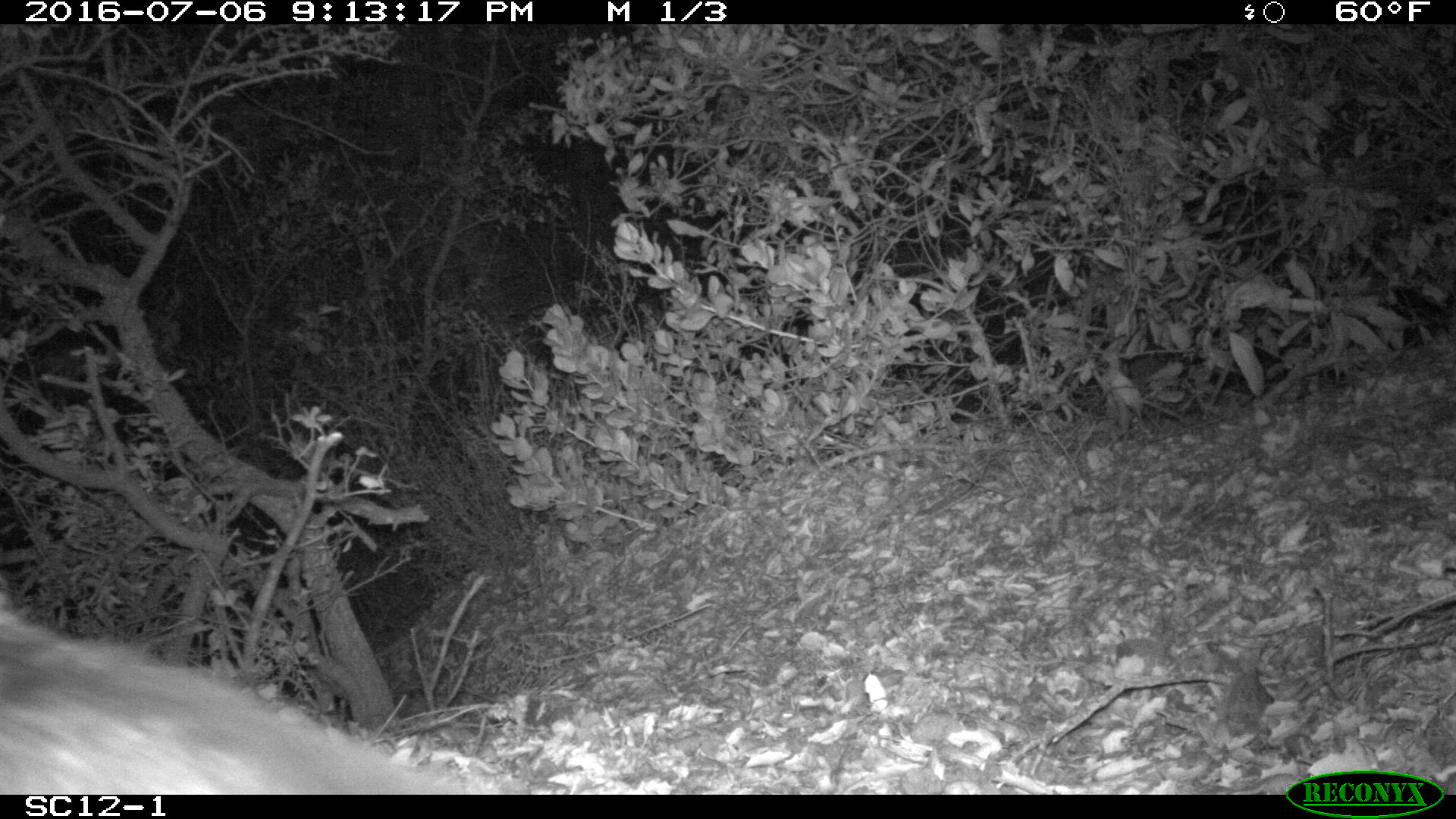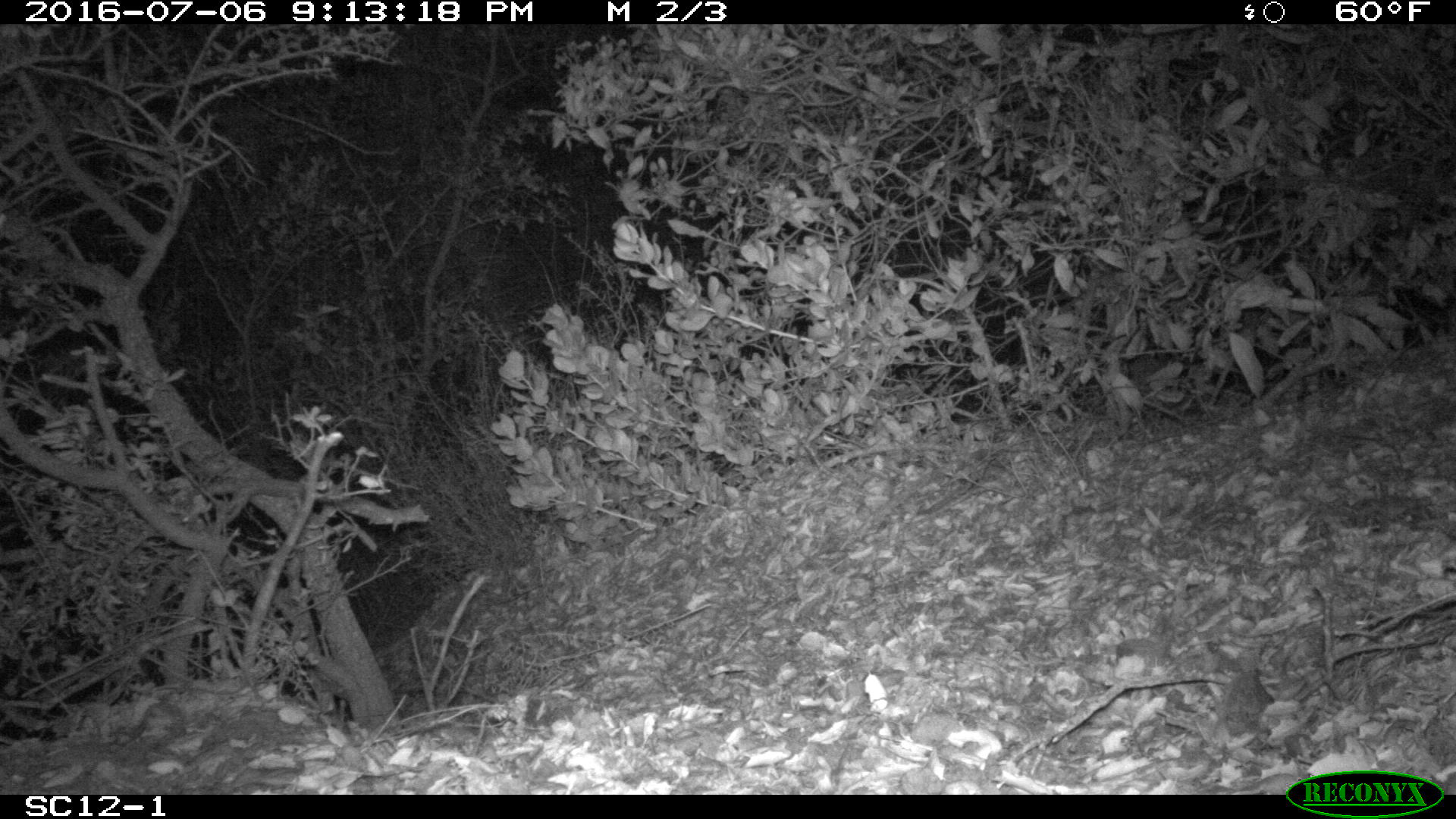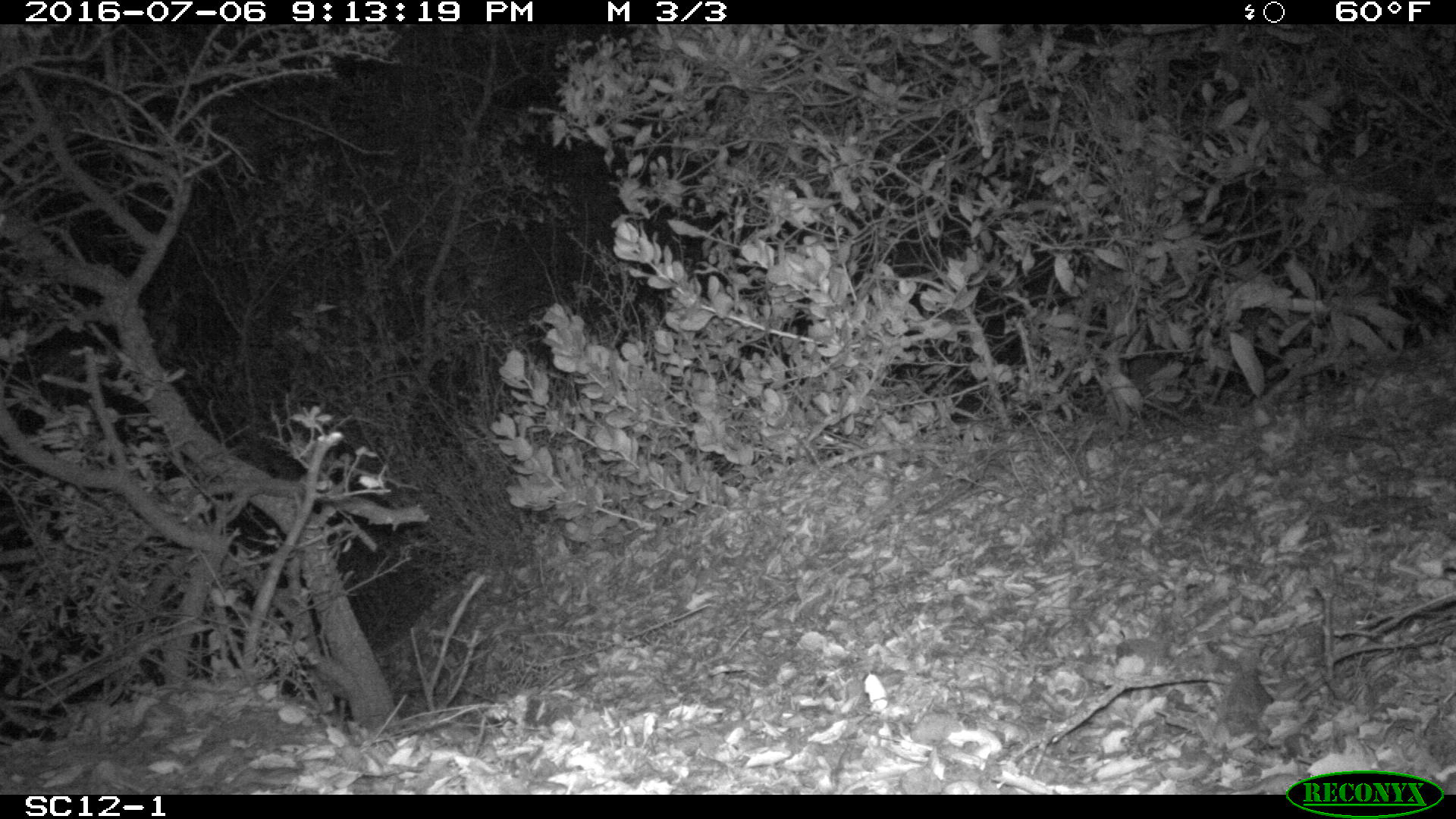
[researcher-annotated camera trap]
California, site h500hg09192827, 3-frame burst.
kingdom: Animalia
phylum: Chordata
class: Mammalia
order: Carnivora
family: Canidae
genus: Urocyon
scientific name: Urocyon littoralis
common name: island fox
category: fox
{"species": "fox (island fox) (Urocyon littoralis)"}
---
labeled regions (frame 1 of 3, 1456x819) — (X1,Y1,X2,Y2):
fox: (0,588,483,794)